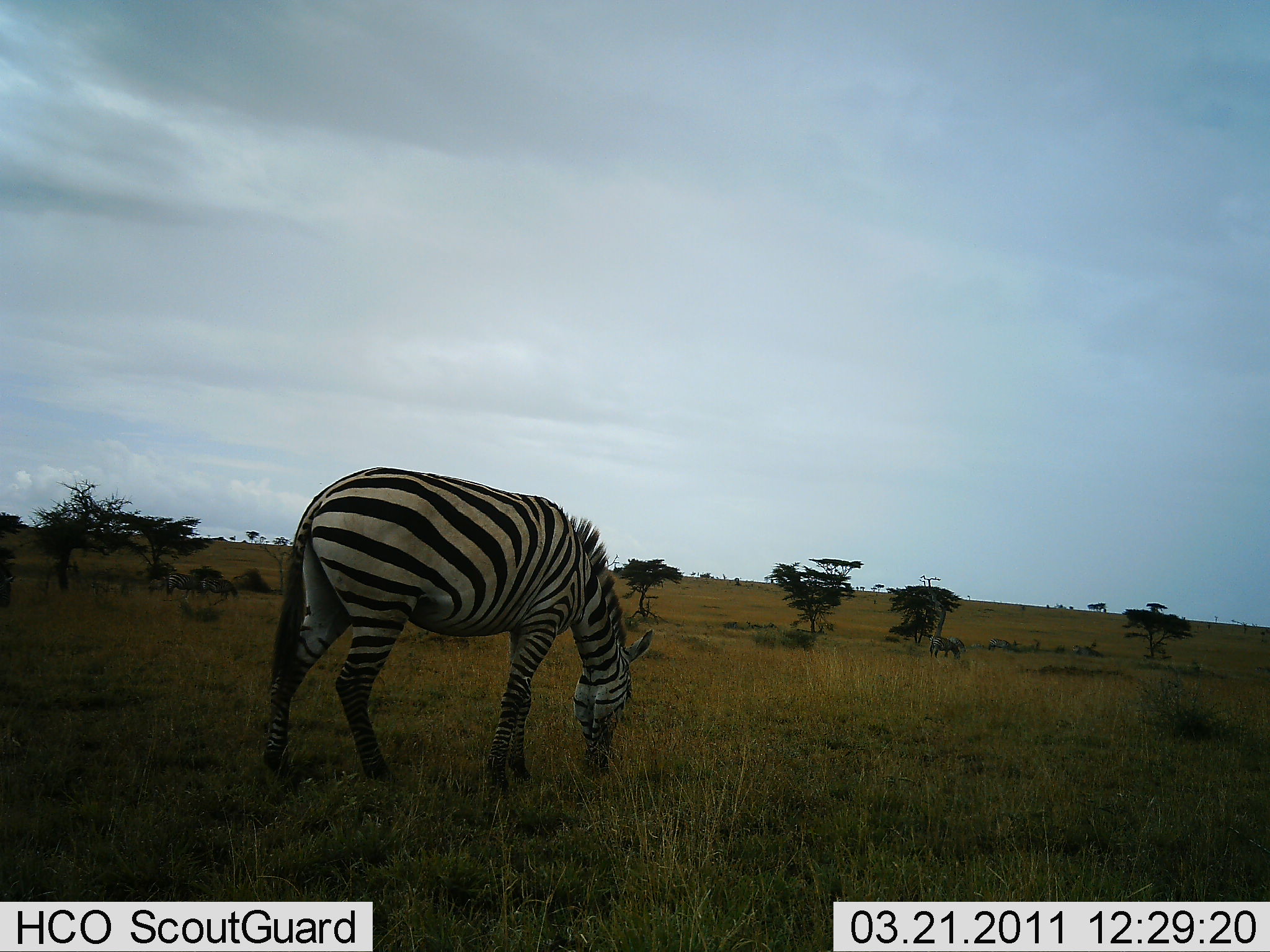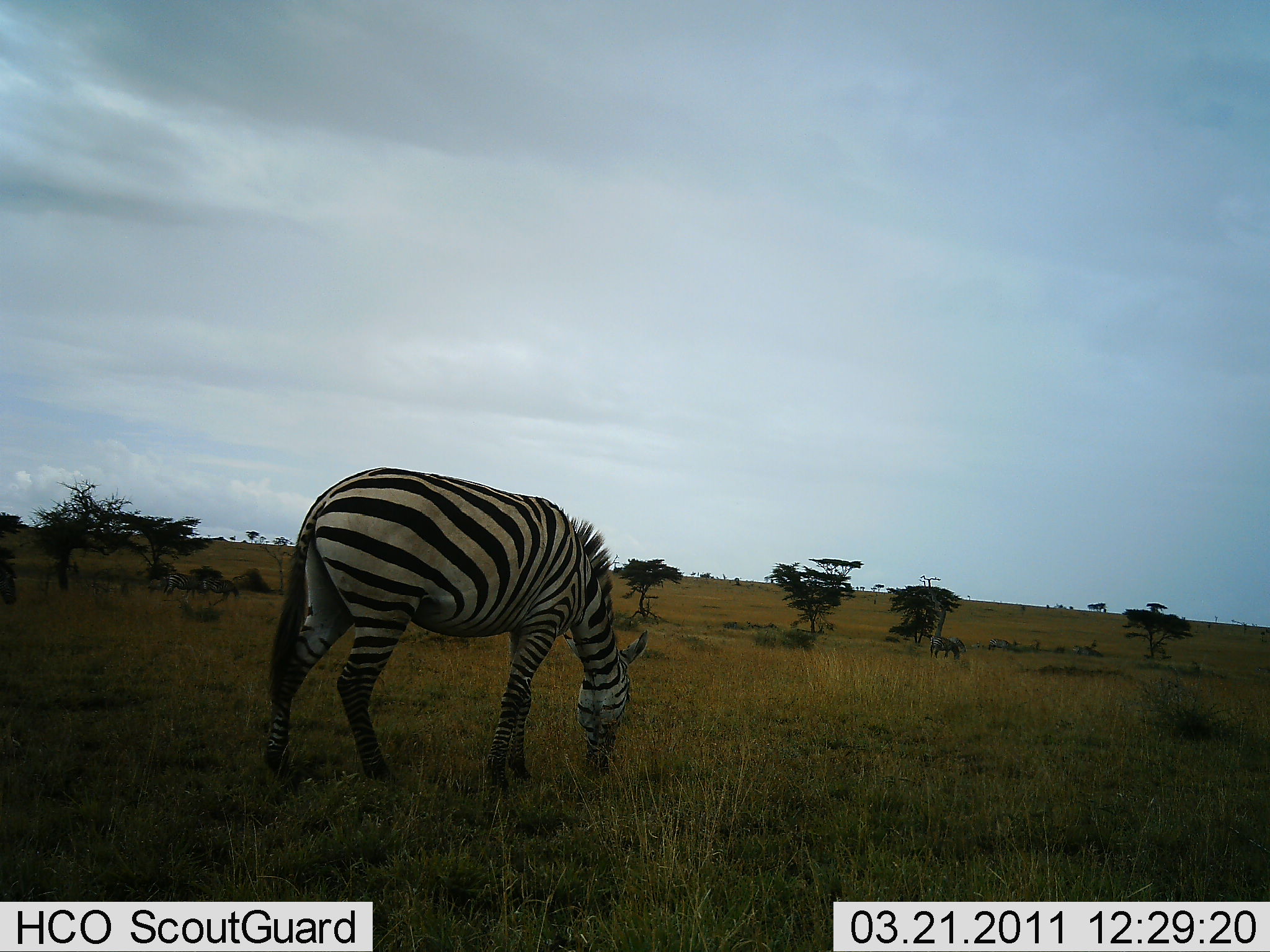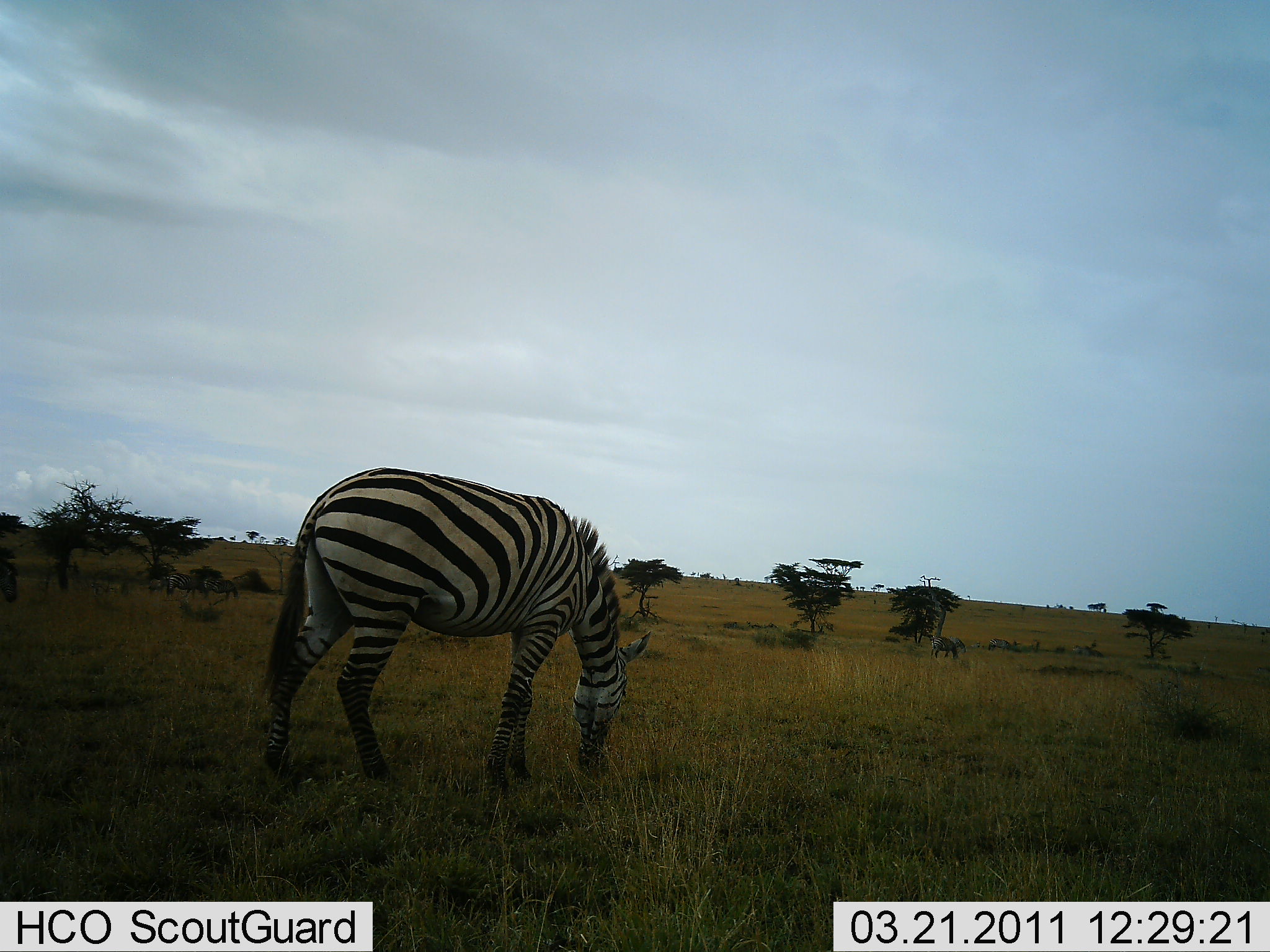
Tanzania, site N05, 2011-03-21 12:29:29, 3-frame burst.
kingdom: Animalia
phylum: Chordata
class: Mammalia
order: Perissodactyla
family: Equidae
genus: Equus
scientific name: Equus quagga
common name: plains zebra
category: zebra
Zebra (plains zebra) (Equus quagga), count 1. Behavior (volunteer vote fractions): standing 14%, resting 0%, moving 0%, interacting 0%. Young present (vote fraction): 0%. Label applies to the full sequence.